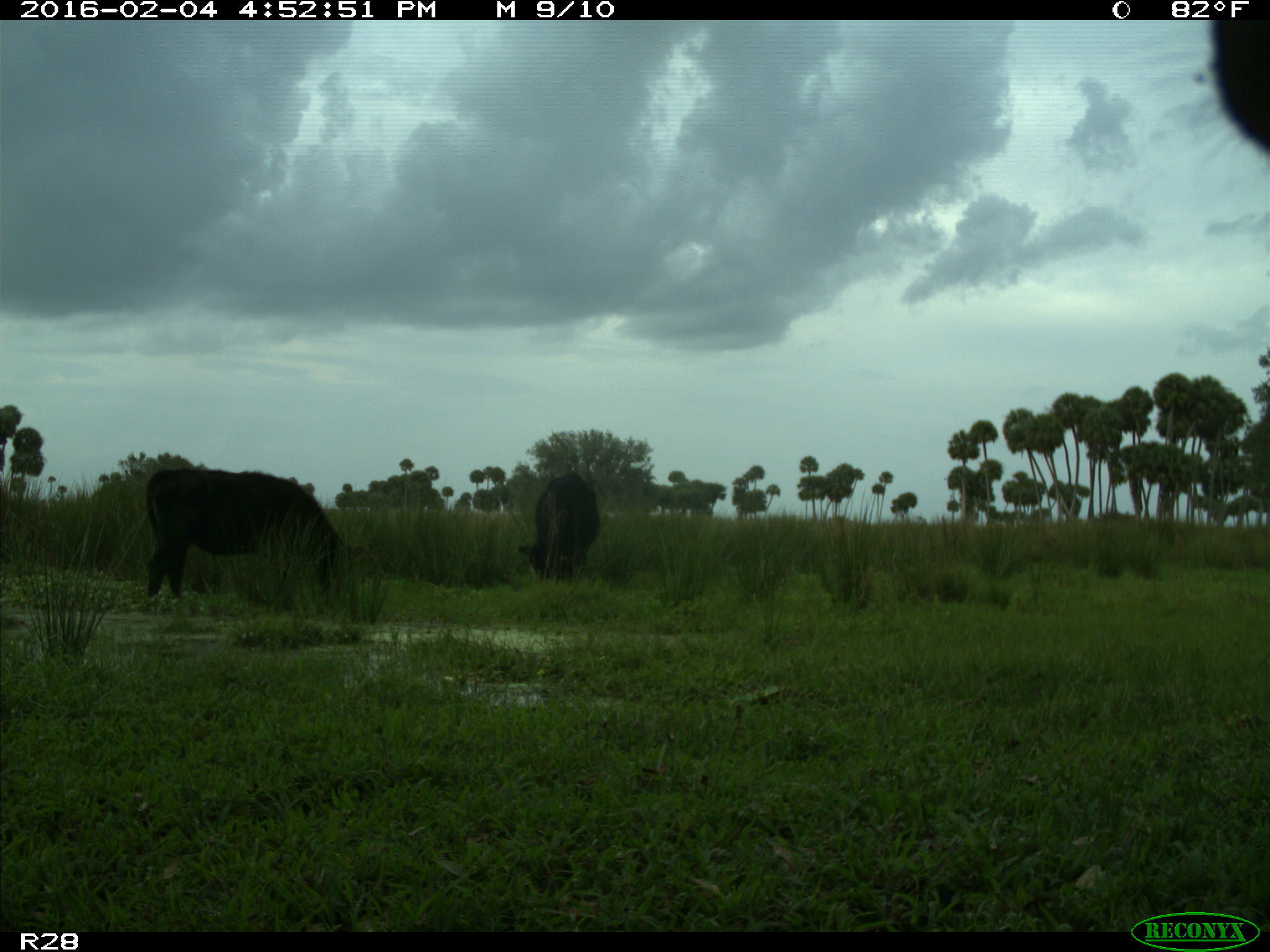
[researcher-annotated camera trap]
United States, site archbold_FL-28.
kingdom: Animalia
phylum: Chordata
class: Mammalia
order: Artiodactyla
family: Bovidae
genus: Bos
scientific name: Bos taurus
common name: domestic cow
Bos taurus (domestic cow).